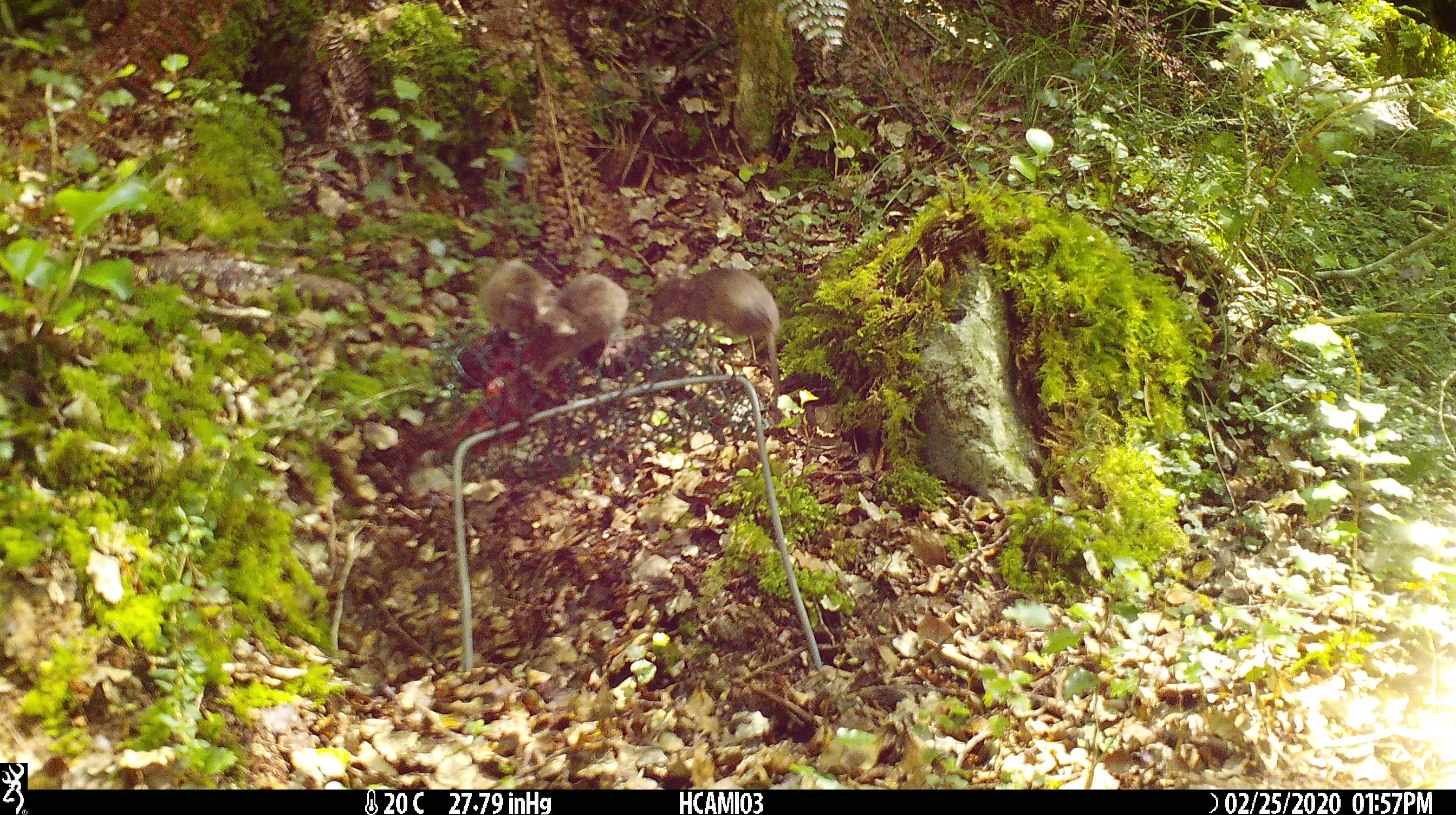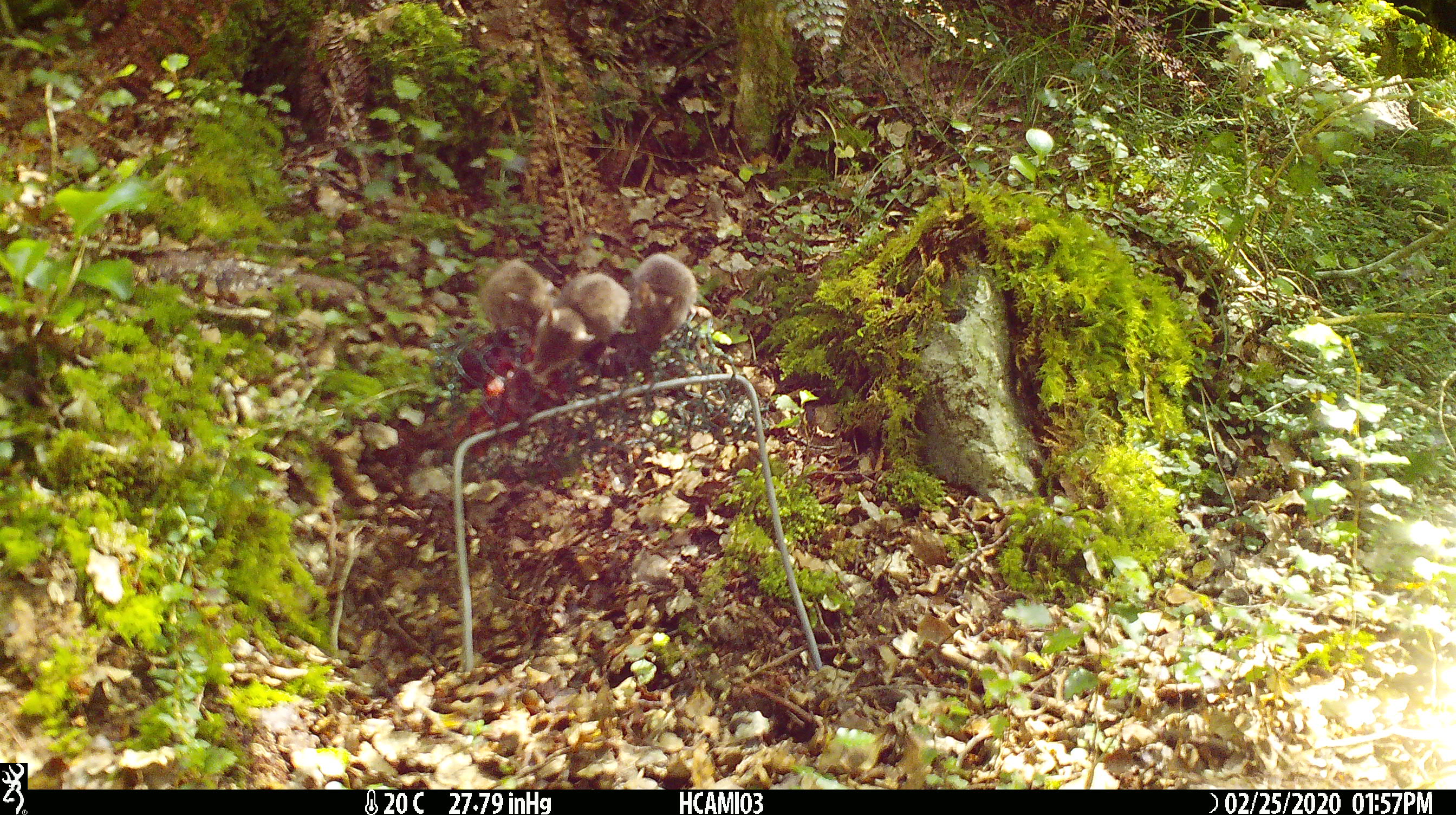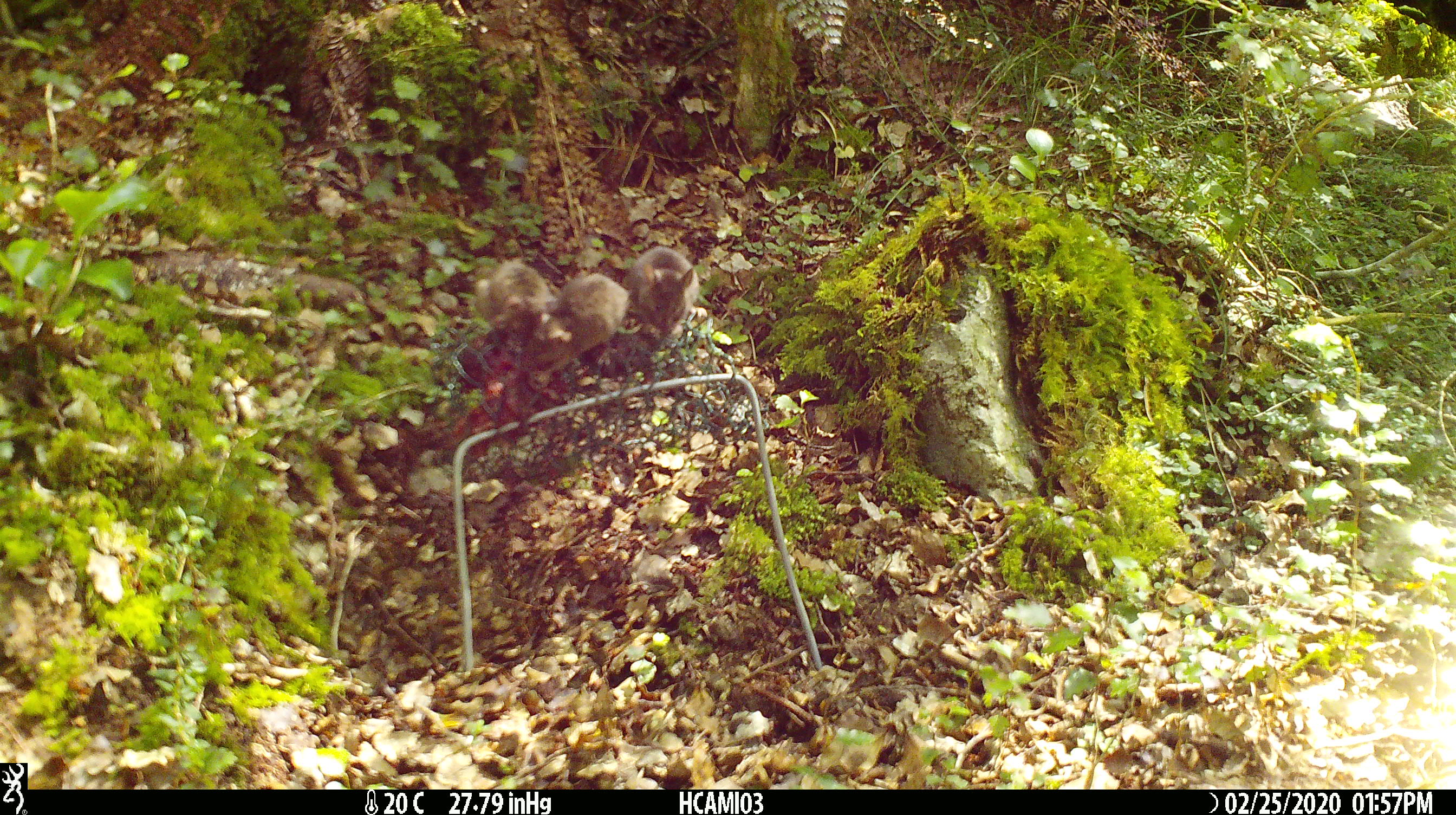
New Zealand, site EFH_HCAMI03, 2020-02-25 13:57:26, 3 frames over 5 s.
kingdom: Animalia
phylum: Chordata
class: Mammalia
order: Rodentia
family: Muridae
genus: Mus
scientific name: Mus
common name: mouse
Mouse (Mus).